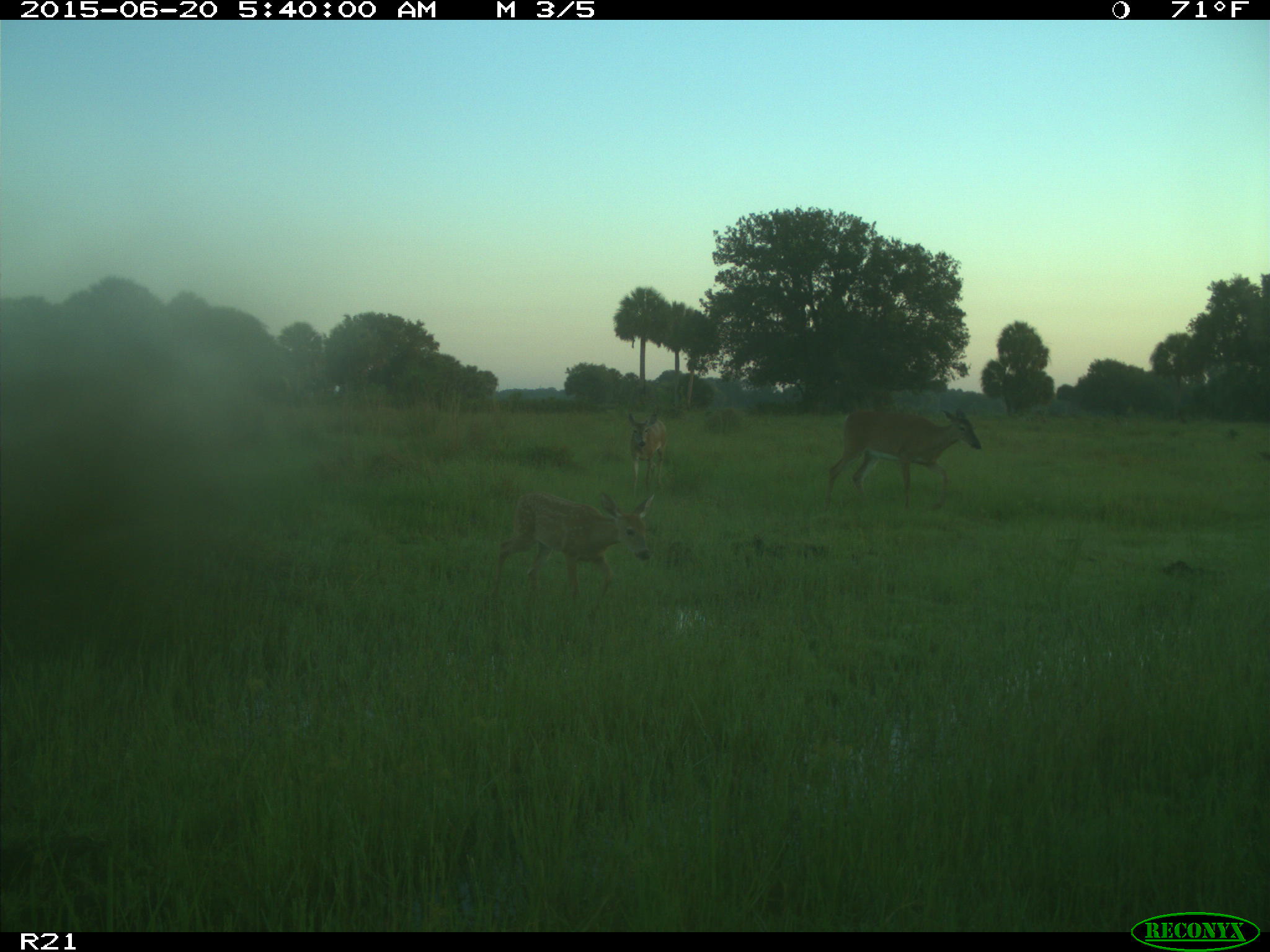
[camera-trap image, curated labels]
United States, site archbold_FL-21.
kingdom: Animalia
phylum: Chordata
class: Mammalia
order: Artiodactyla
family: Cervidae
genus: Odocoileus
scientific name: Odocoileus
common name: deer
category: unidentified deer